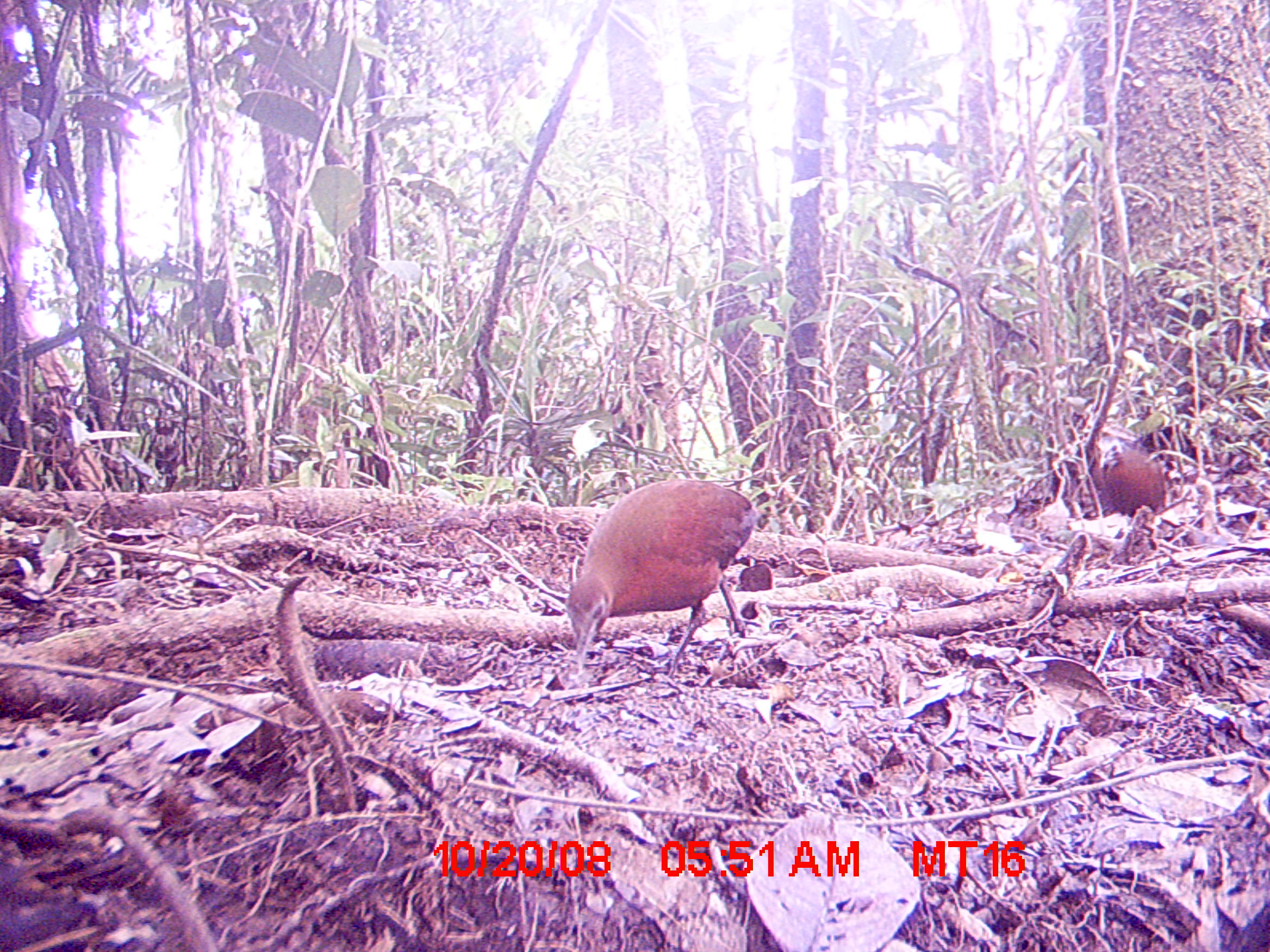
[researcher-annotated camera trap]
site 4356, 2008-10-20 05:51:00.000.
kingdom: Animalia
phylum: Chordata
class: Aves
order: Gruiformes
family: Sarothruridae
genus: Mentocrex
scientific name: Mentocrex kioloides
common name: madagascar wood rail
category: canirallus kioloides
Canirallus kioloides (madagascar wood rail) (Mentocrex kioloides), count 2.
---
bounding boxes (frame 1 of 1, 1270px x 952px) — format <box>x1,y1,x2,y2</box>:
canirallus kioloides: <box>564,473,772,679</box>; <box>1097,436,1168,520</box>